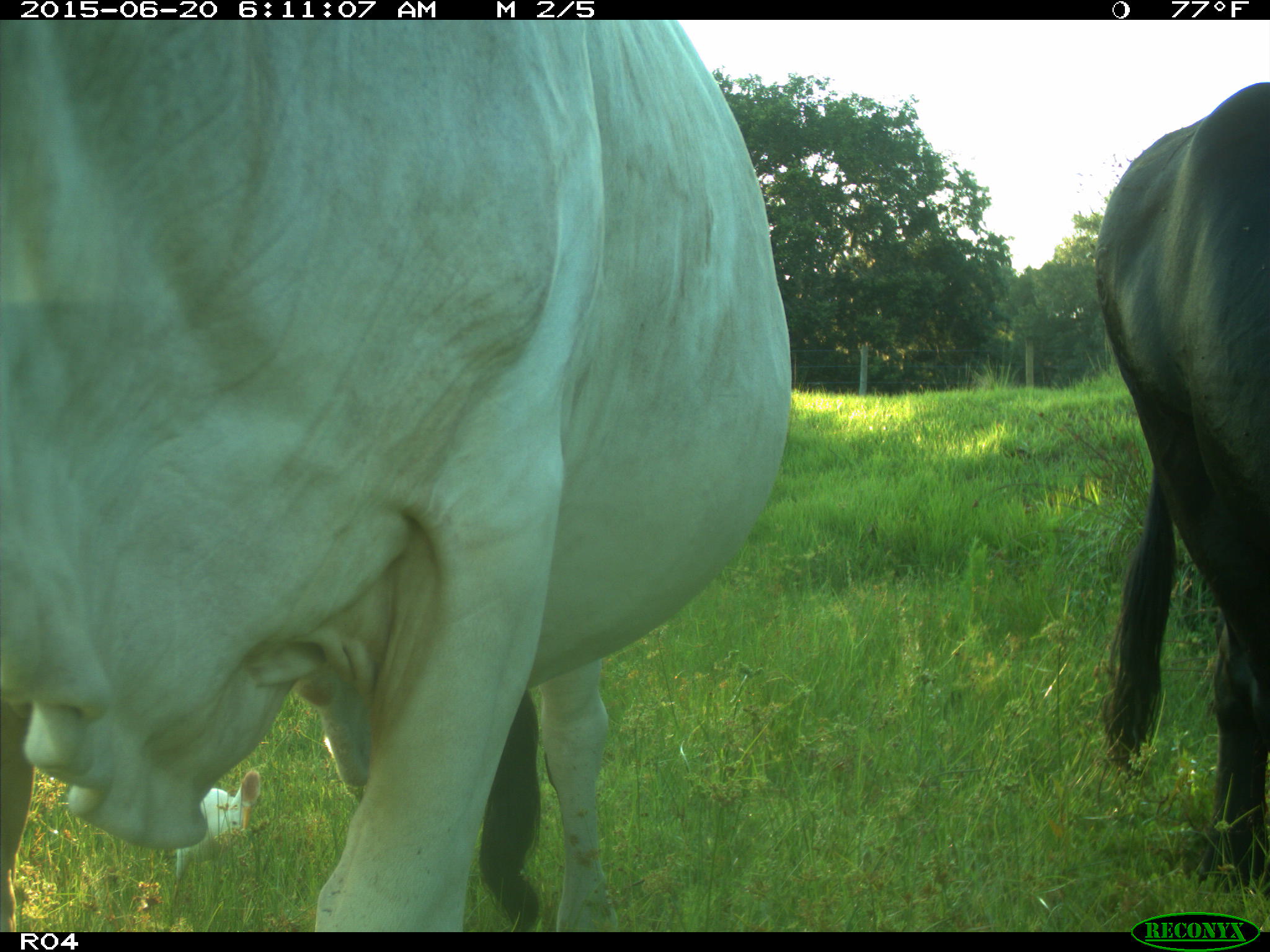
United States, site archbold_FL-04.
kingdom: Animalia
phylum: Chordata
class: Mammalia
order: Artiodactyla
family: Bovidae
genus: Bos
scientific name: Bos taurus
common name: domestic cow